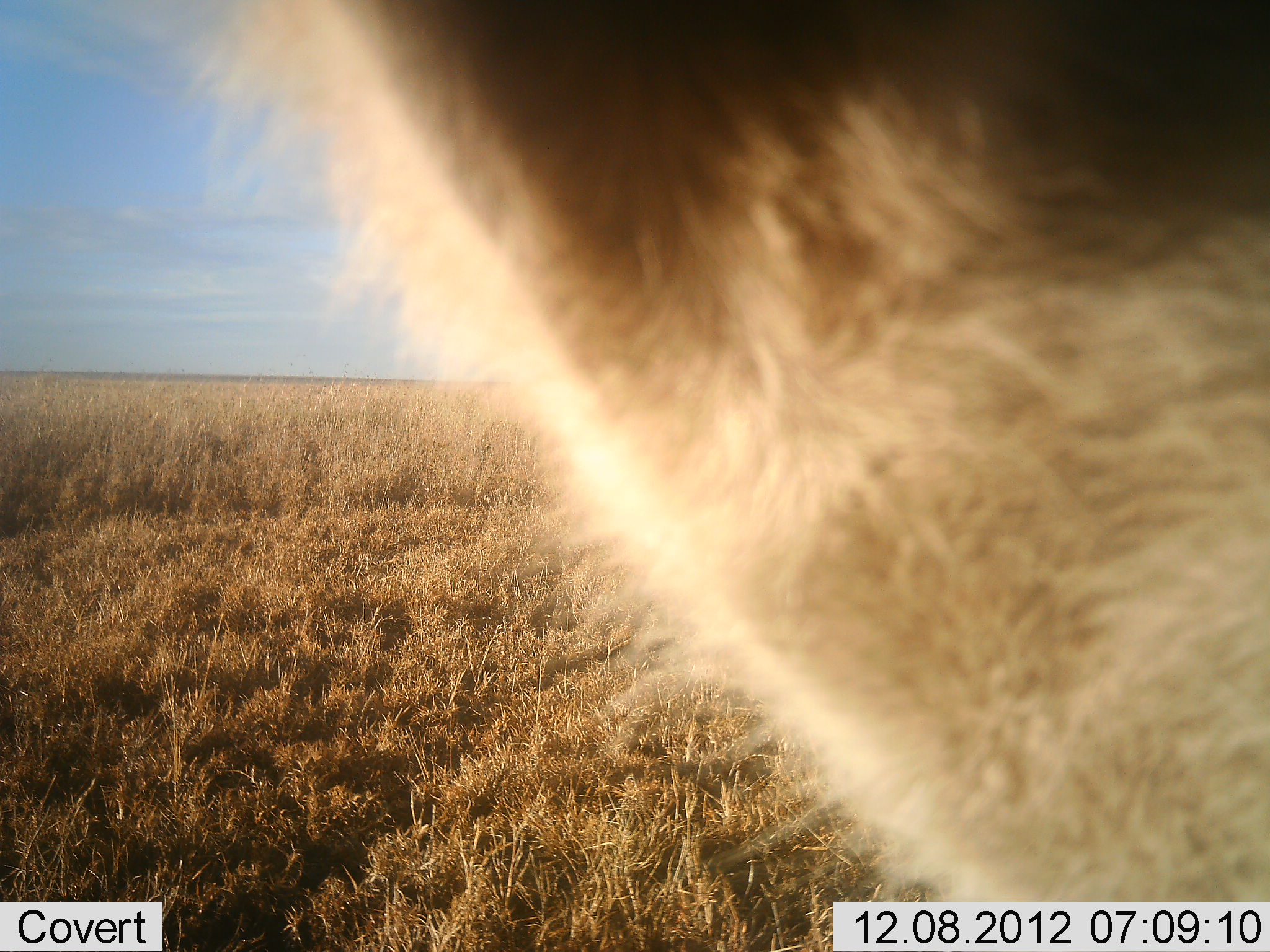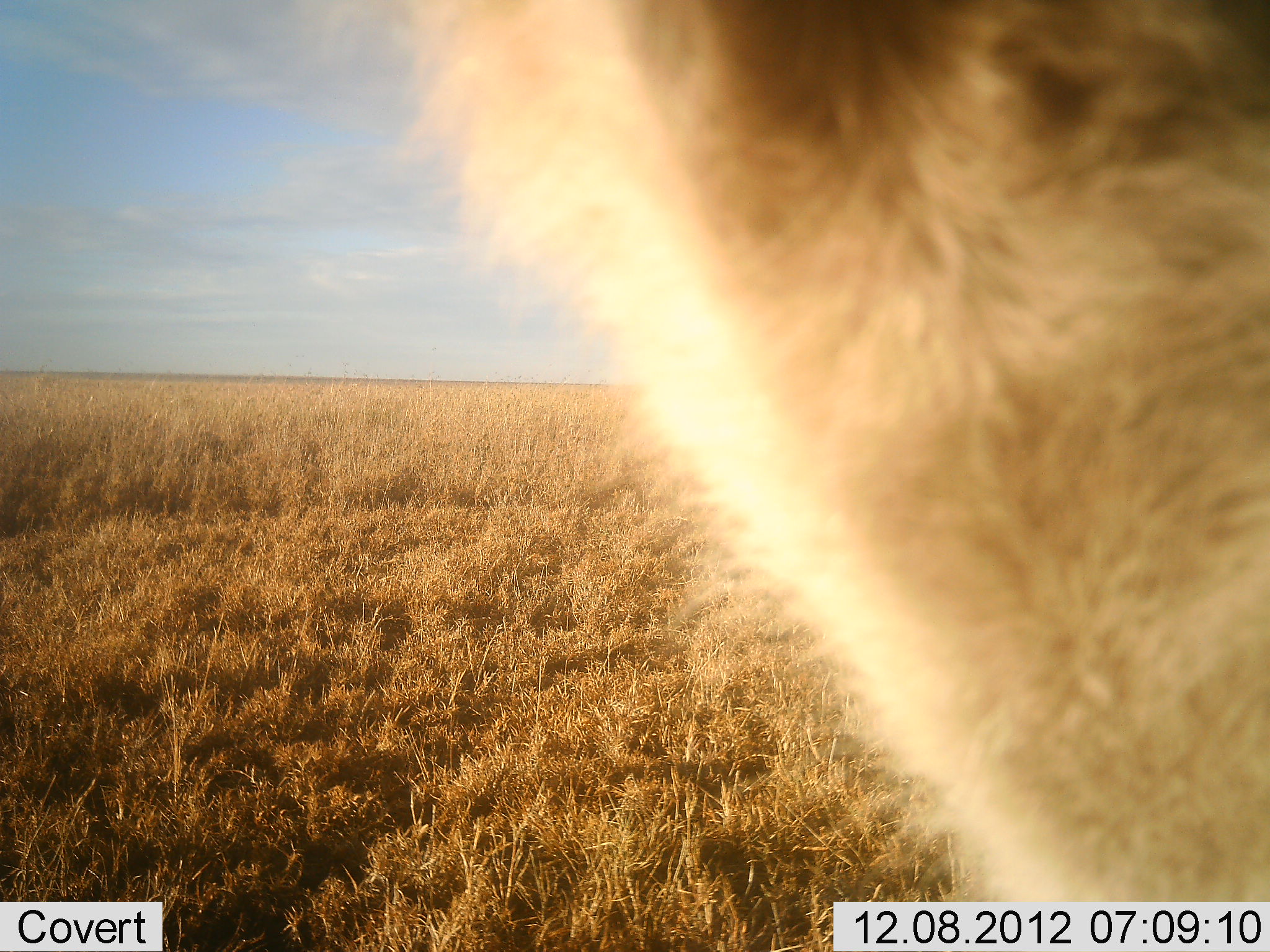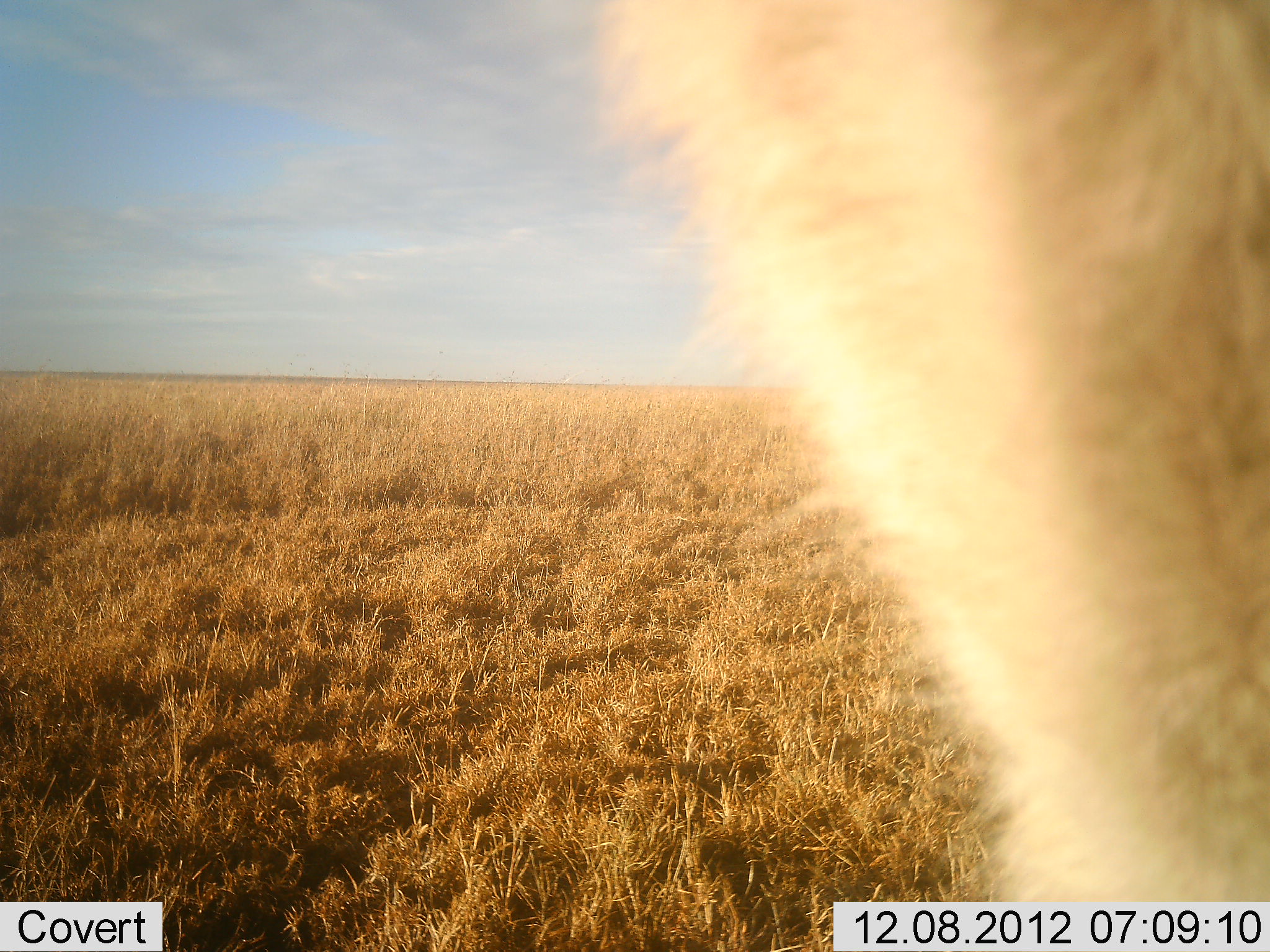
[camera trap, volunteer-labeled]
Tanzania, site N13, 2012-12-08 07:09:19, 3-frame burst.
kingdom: Animalia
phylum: Chordata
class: Mammalia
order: Carnivora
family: Felidae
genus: Panthera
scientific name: Panthera leo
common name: lion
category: lionfemale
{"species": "lionfemale (lion) (Panthera leo)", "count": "1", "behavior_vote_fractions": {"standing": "50%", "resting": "0%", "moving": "33%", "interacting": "17%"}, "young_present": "17%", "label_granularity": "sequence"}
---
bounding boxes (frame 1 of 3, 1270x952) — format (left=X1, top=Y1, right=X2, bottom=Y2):
animal: (left=186, top=1, right=1270, bottom=900)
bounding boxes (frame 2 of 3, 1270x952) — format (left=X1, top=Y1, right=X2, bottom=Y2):
animal: (left=300, top=0, right=1270, bottom=906)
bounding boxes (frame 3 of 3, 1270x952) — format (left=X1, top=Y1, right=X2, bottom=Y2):
animal: (left=587, top=2, right=1269, bottom=902)